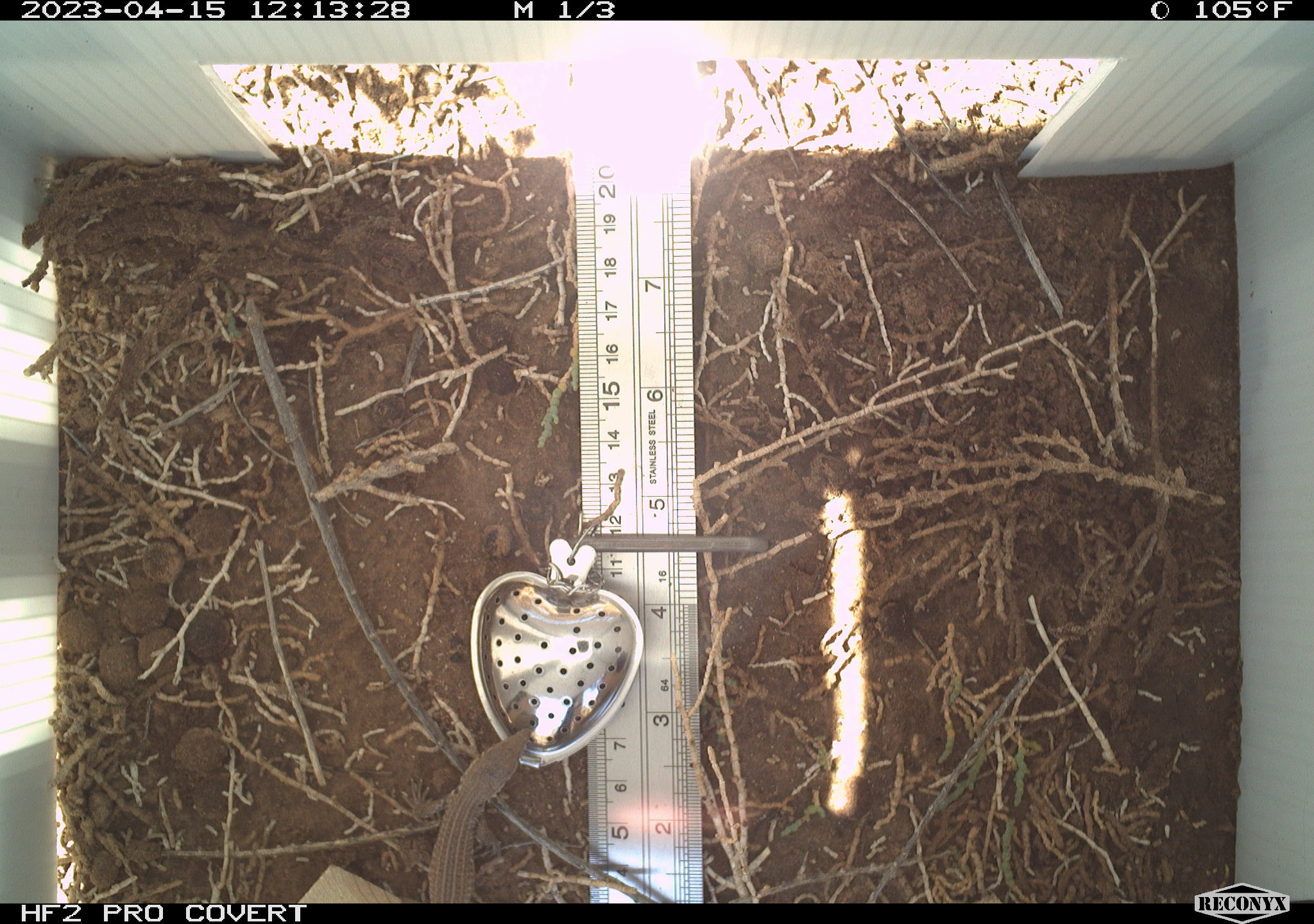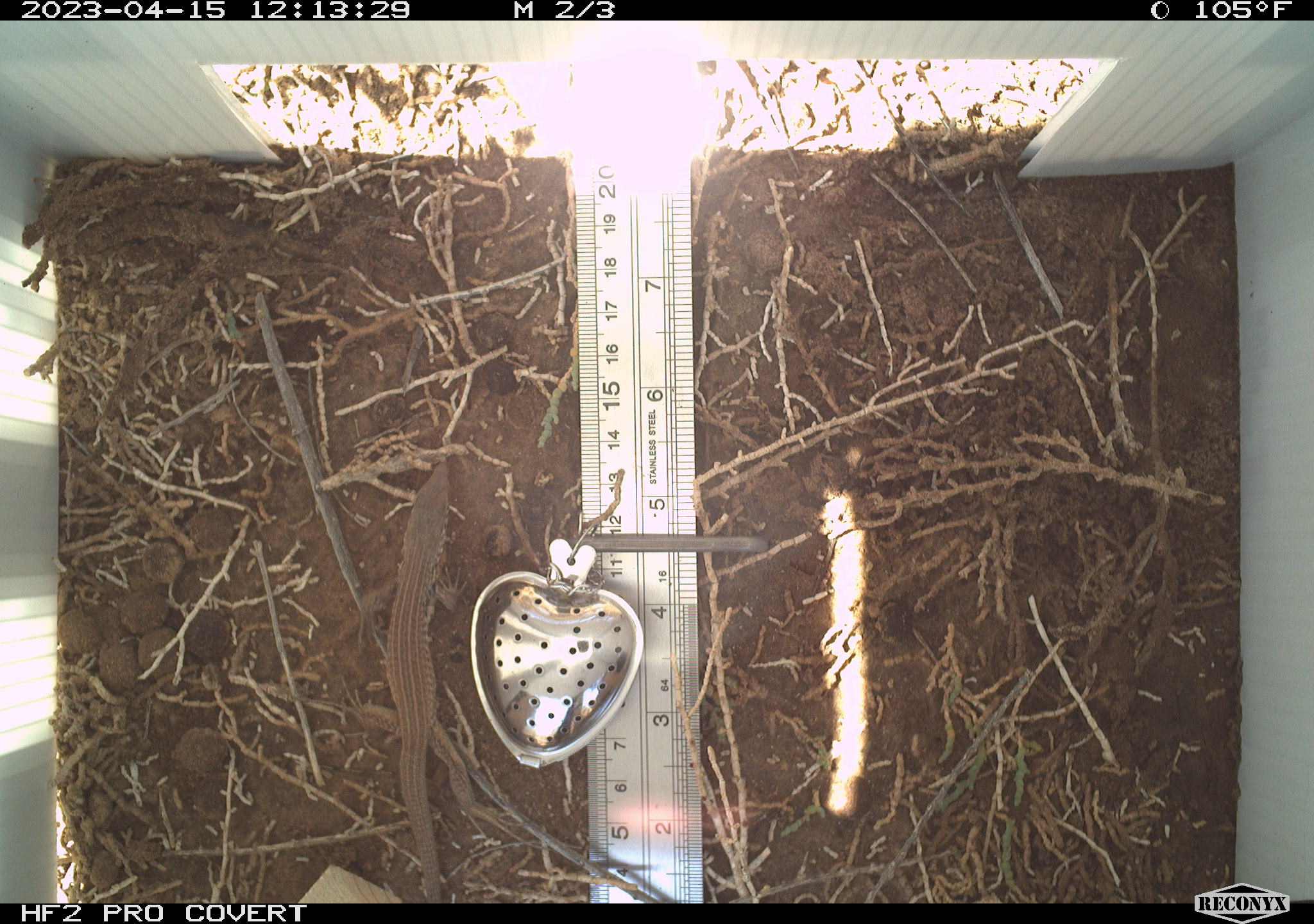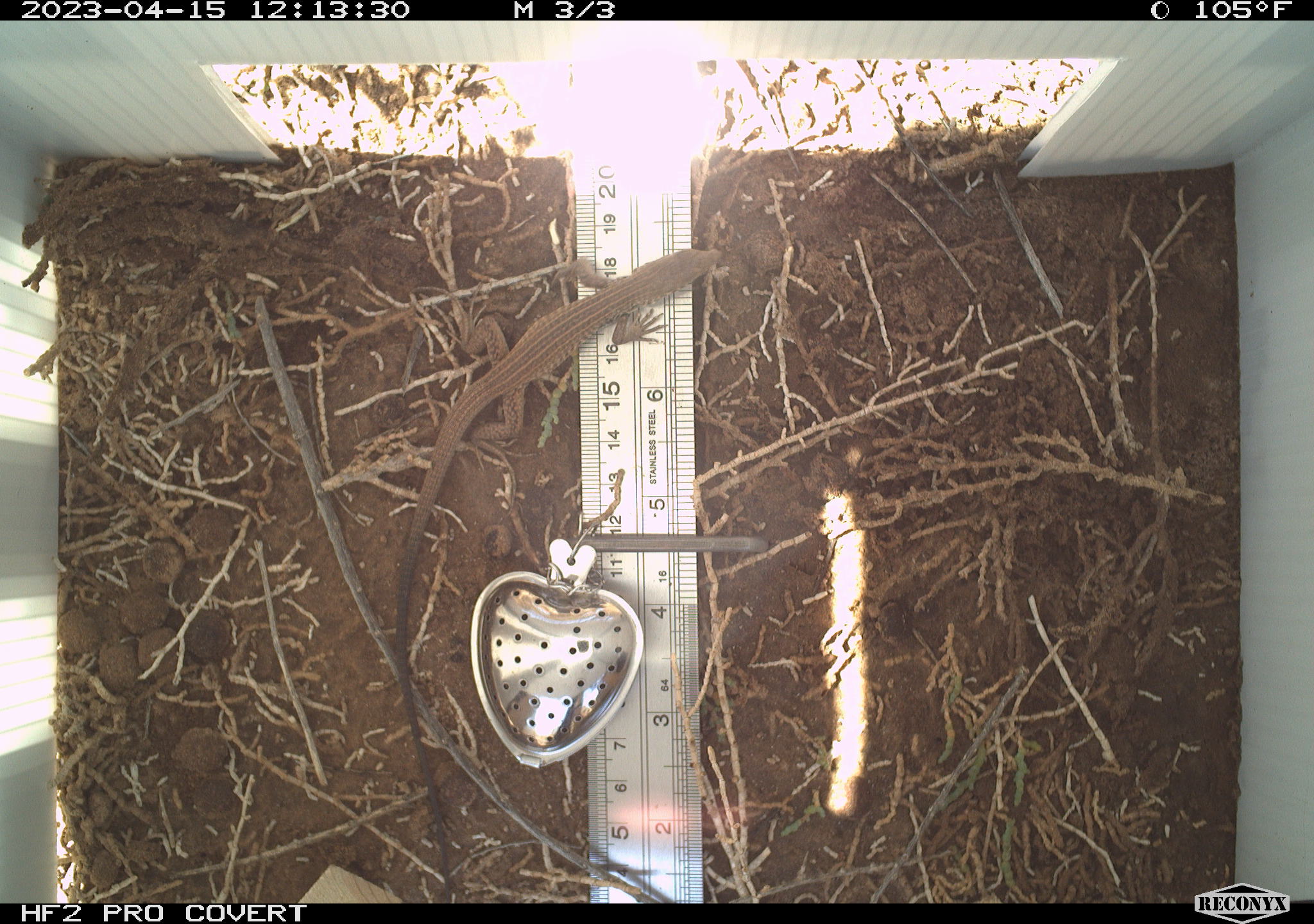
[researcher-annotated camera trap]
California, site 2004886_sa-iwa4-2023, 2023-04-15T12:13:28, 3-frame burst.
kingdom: Animalia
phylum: Chordata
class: Reptilia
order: Squamata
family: Teiidae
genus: Aspidoscelis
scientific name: Aspidoscelis tigris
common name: western whiptail